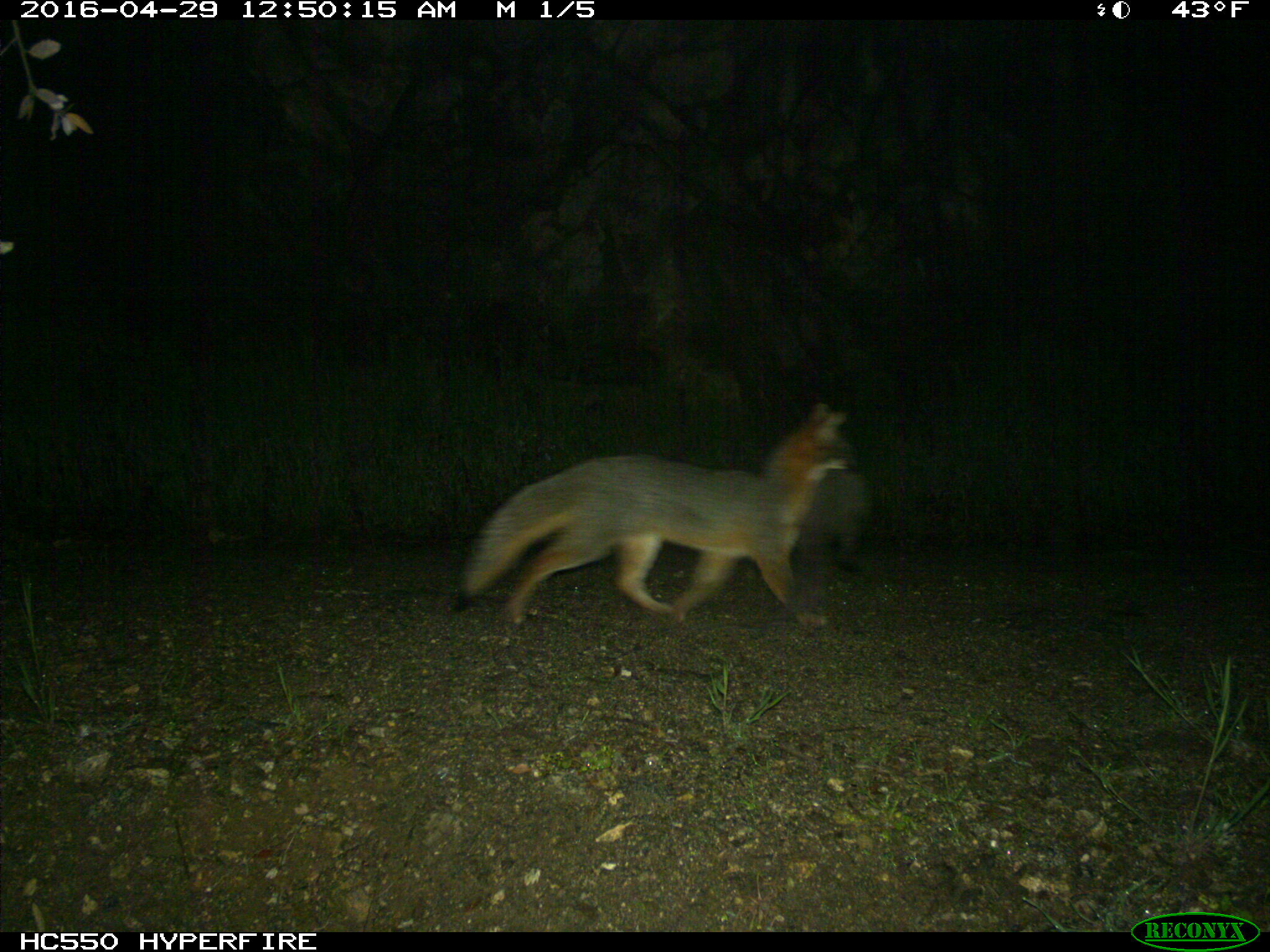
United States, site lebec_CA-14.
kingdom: Animalia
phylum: Chordata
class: Mammalia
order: Carnivora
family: Canidae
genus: Urocyon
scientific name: Urocyon cinereoargenteus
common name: gray fox